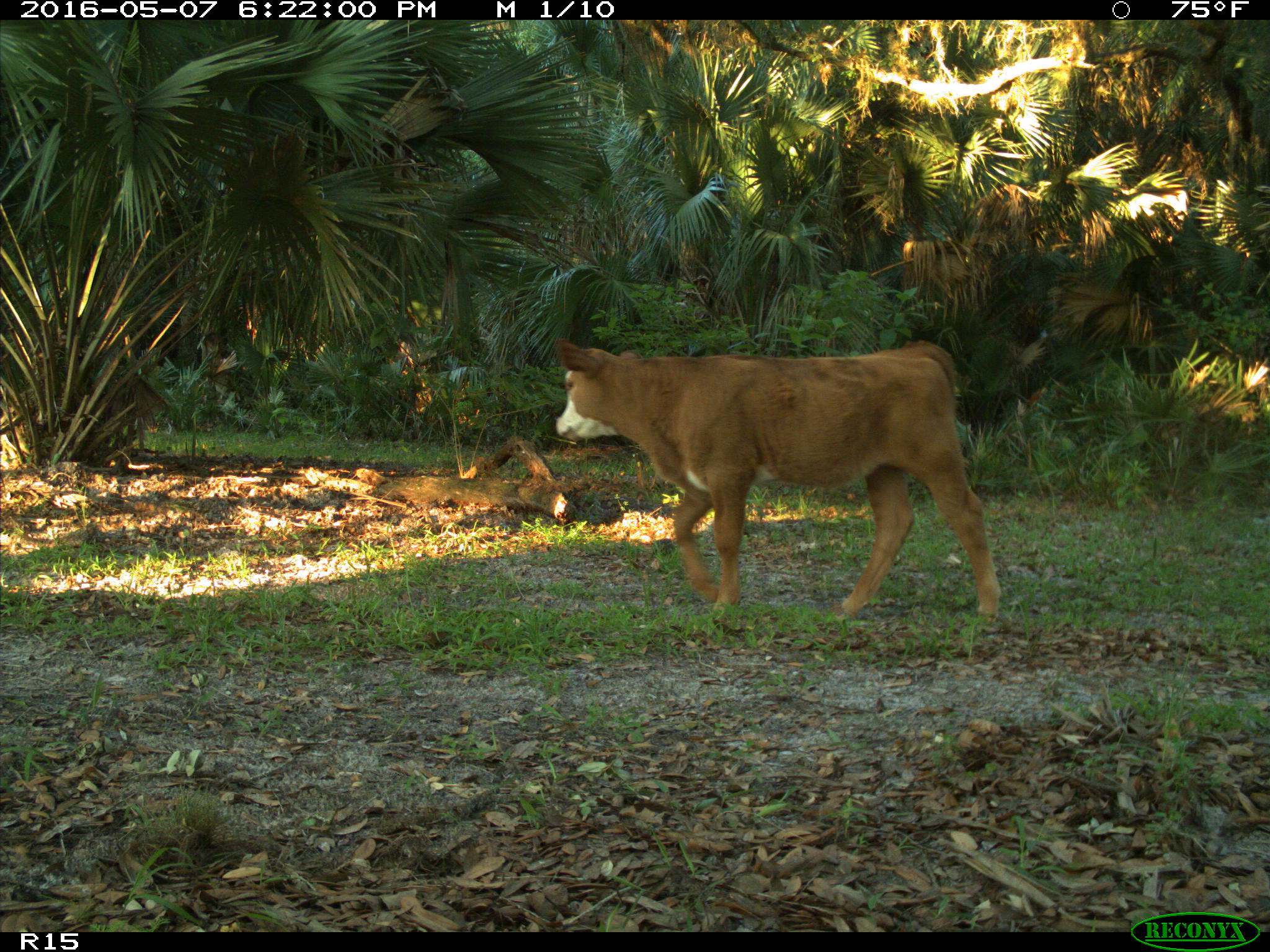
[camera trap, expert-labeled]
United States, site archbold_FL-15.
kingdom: Animalia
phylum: Chordata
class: Mammalia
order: Artiodactyla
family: Bovidae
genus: Bos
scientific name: Bos taurus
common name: domestic cow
Bos taurus (domestic cow).